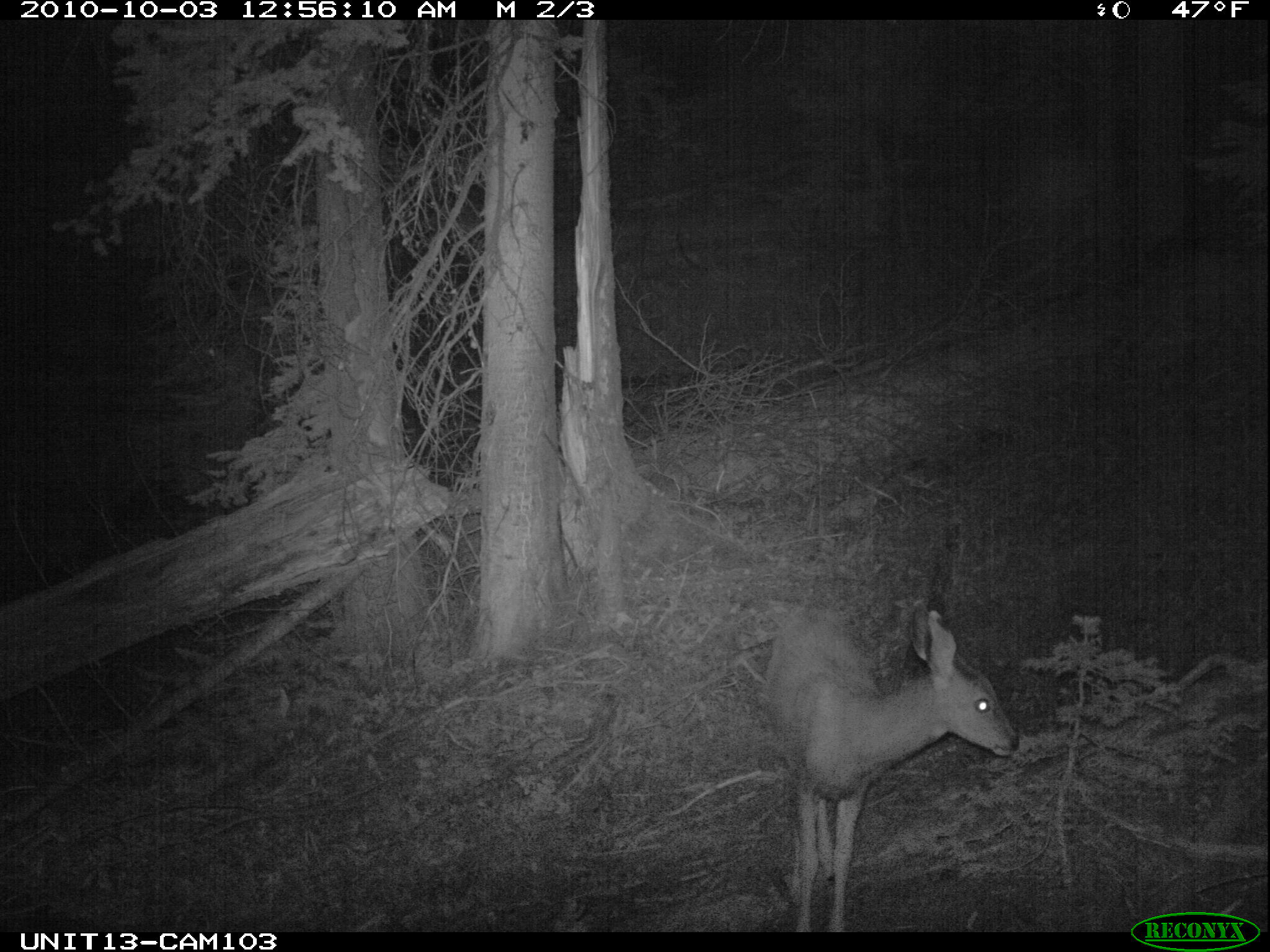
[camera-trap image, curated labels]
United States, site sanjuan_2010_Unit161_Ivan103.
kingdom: Animalia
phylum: Chordata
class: Mammalia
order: Artiodactyla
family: Cervidae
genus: Odocoileus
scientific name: Odocoileus hemionus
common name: mule deer